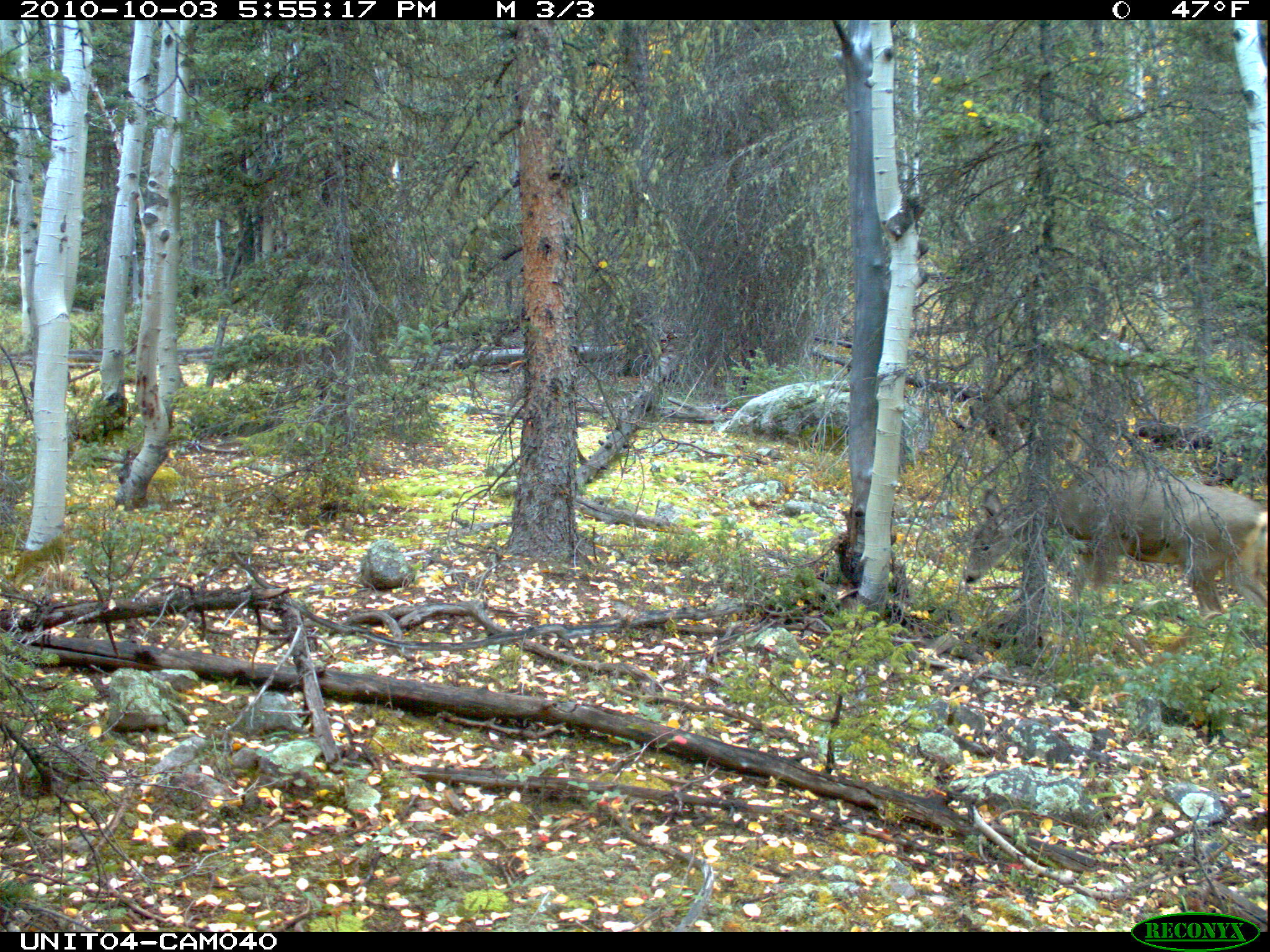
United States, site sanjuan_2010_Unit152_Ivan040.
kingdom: Animalia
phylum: Chordata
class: Mammalia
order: Artiodactyla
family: Cervidae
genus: Odocoileus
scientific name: Odocoileus hemionus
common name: mule deer